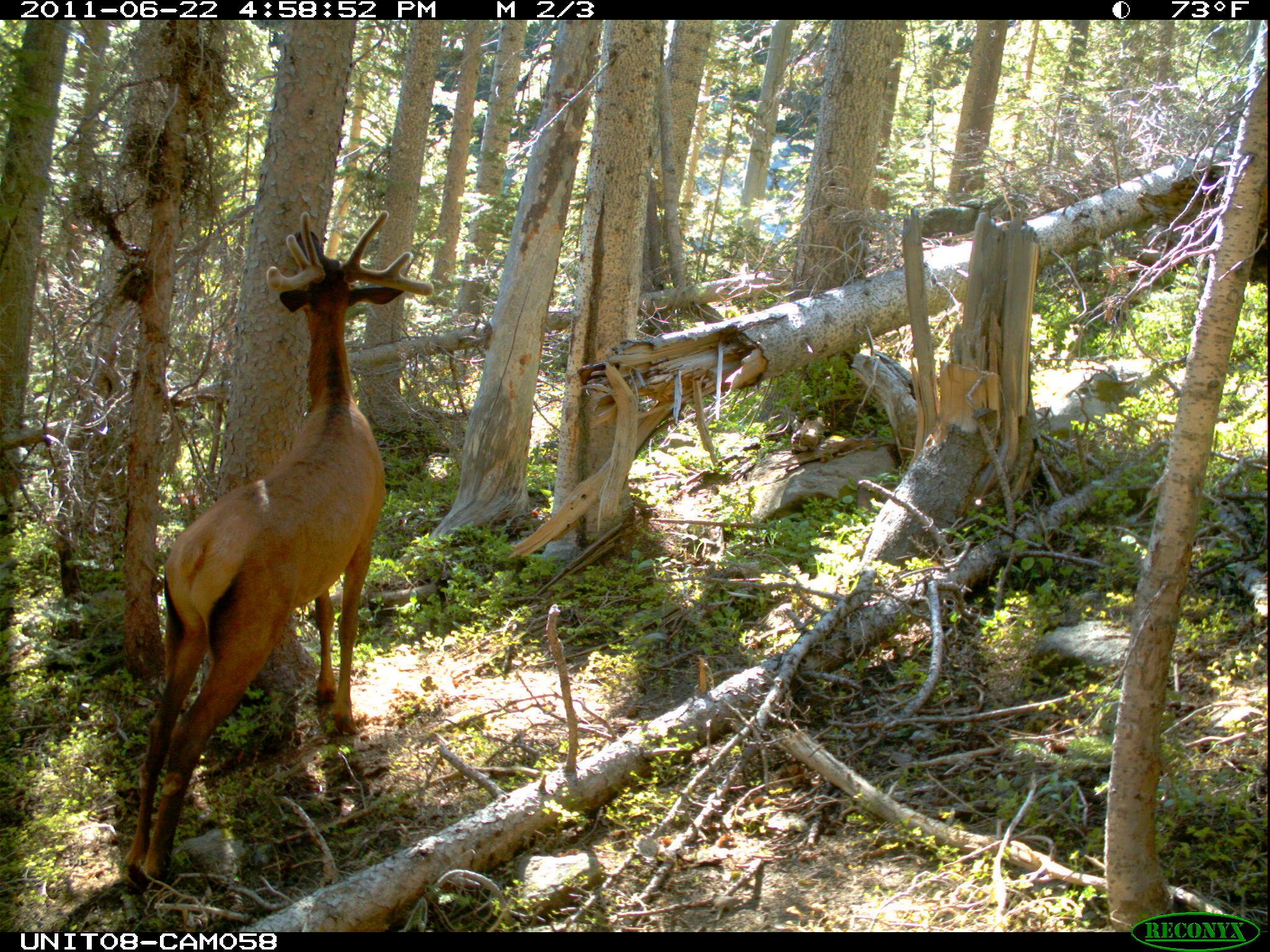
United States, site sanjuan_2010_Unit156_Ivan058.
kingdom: Animalia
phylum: Chordata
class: Mammalia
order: Artiodactyla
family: Cervidae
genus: Cervus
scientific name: Cervus elaphus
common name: red deer